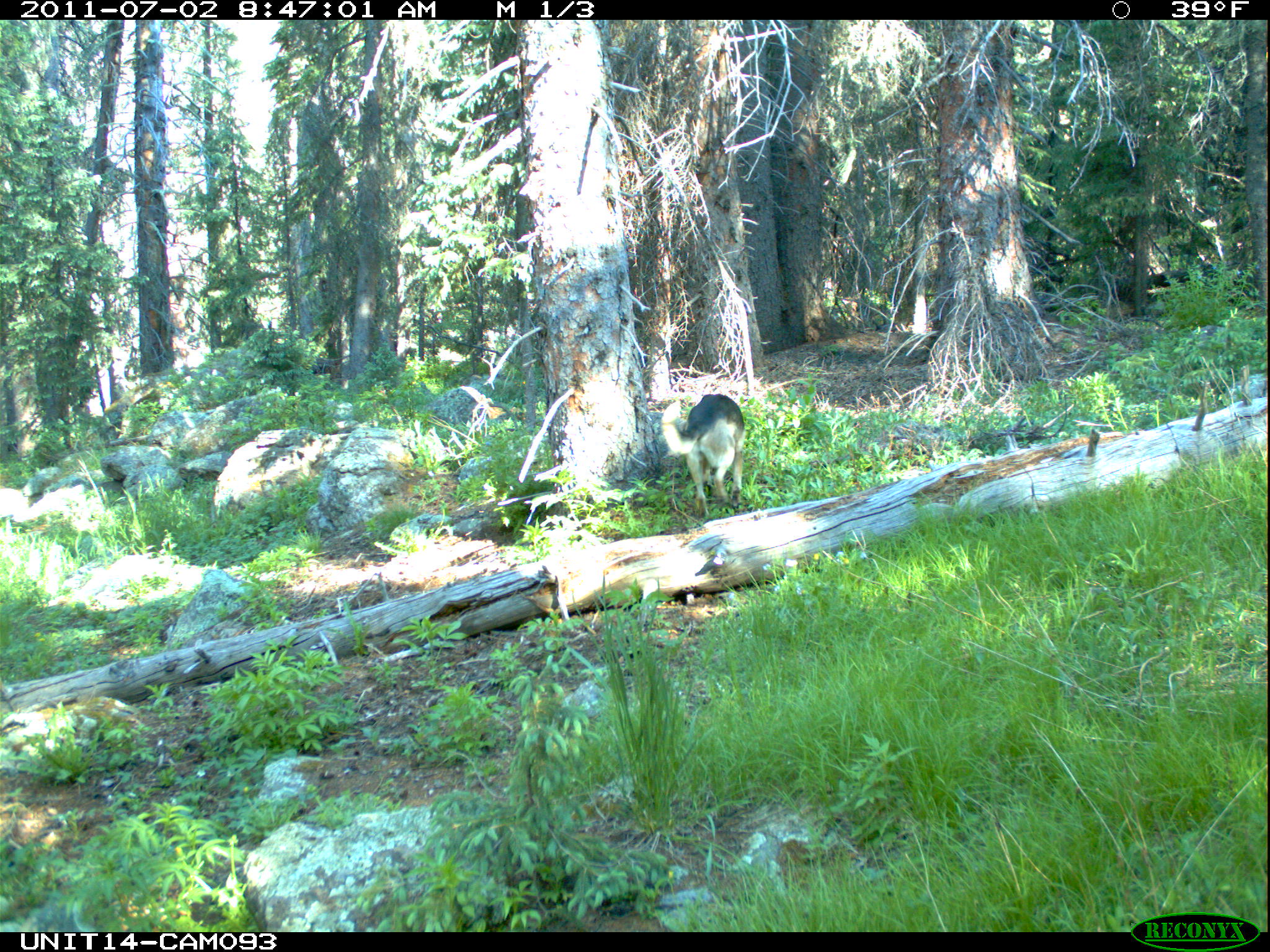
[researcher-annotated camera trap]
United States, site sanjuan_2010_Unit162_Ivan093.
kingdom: Animalia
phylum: Chordata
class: Mammalia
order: Carnivora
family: Canidae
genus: Canis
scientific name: Canis familiaris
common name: domestic dog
Canis familiaris (domestic dog).